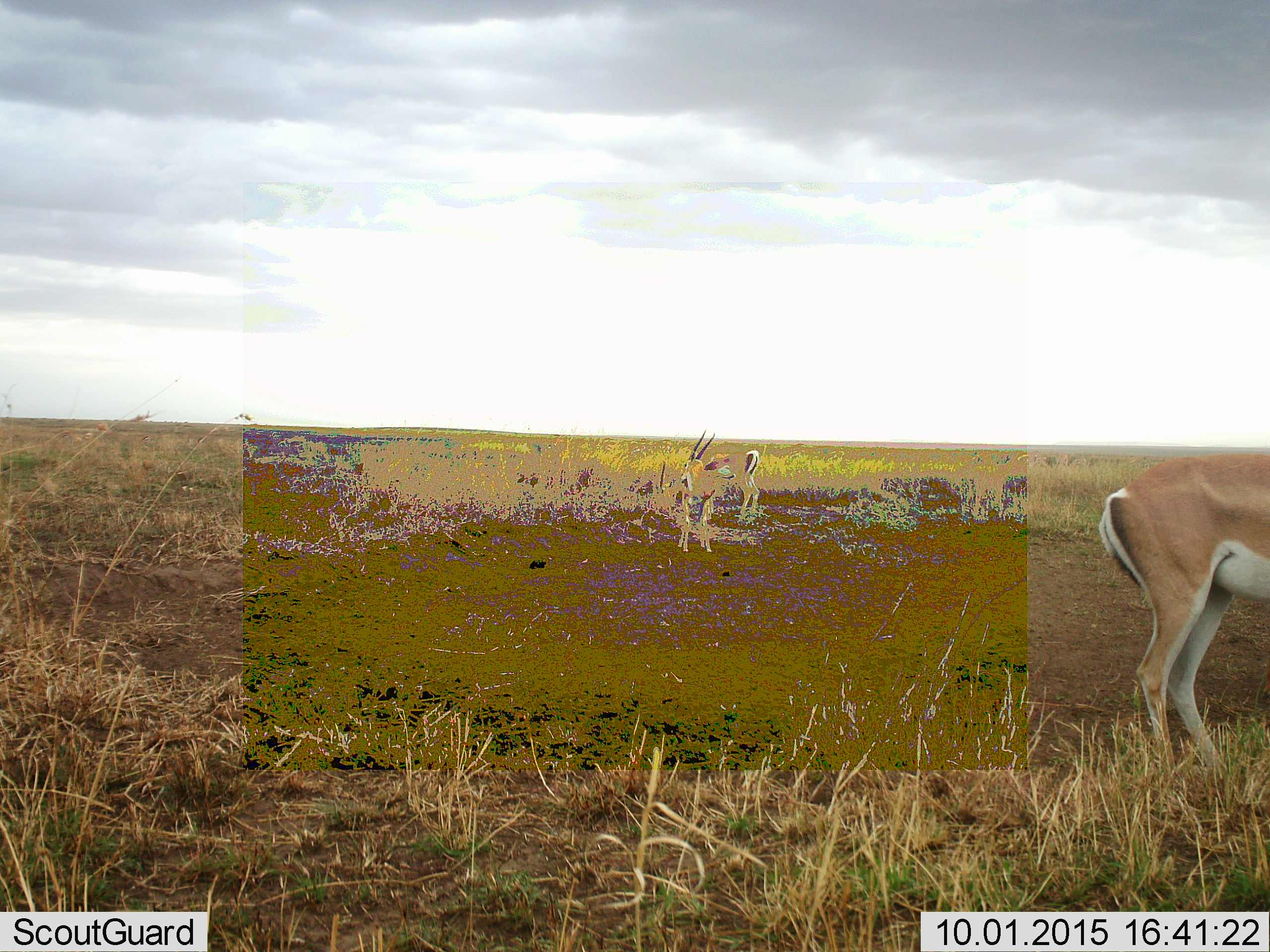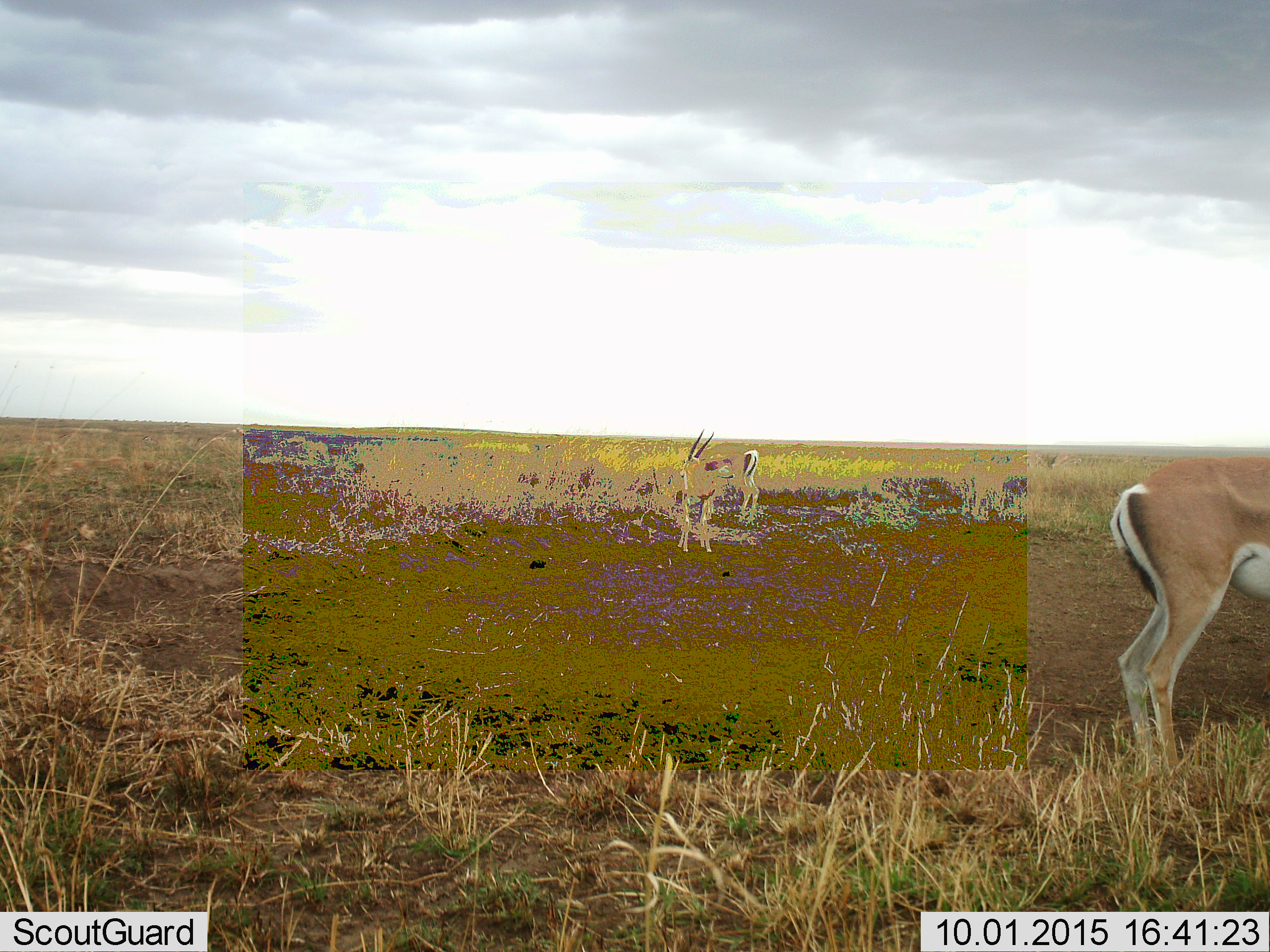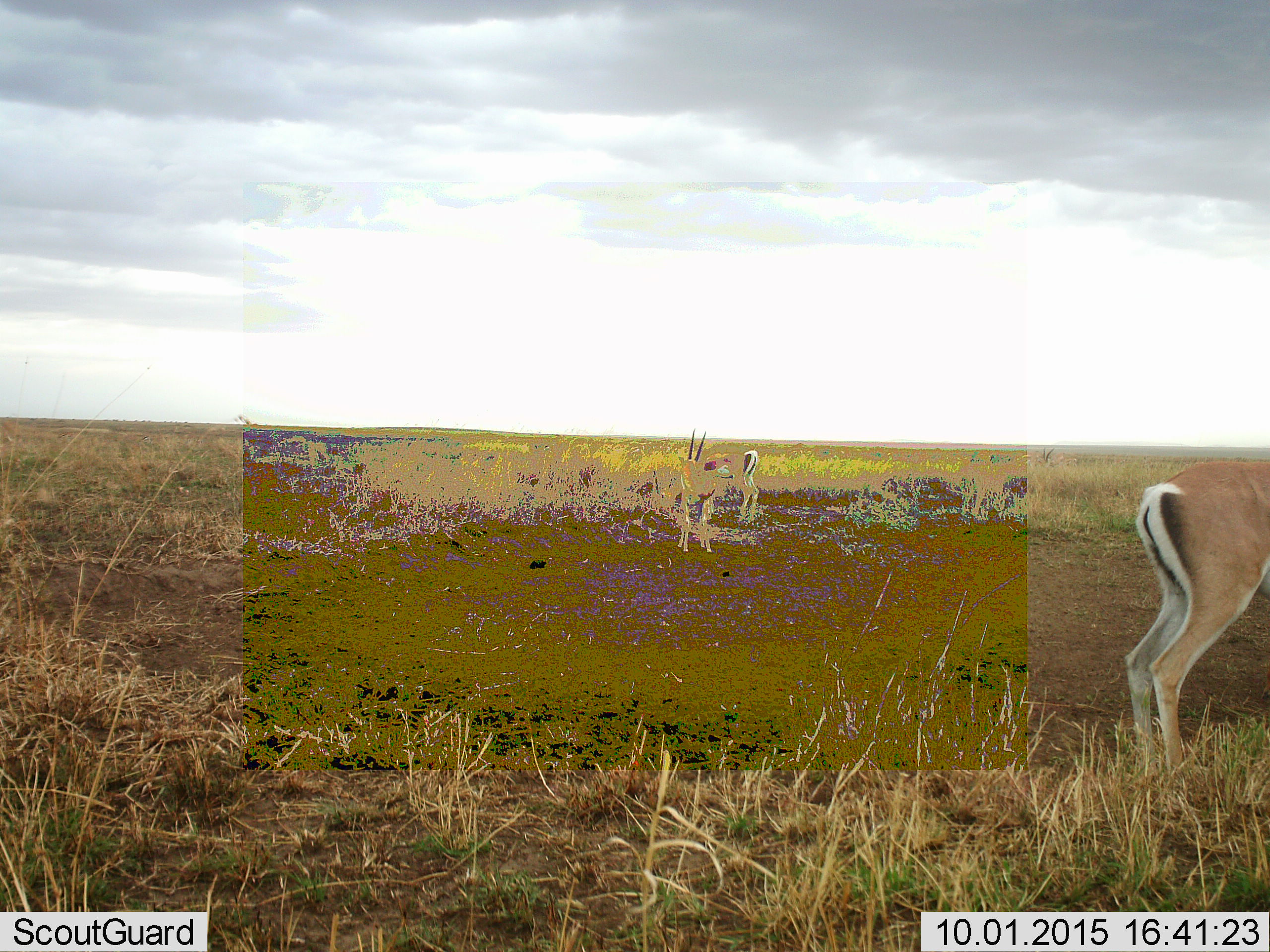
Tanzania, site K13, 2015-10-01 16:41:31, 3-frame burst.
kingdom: Animalia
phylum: Chordata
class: Mammalia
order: Artiodactyla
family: Bovidae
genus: Nanger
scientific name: Nanger granti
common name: grant's gazelle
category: gazellegrants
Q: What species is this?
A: Gazellegrants (grant's gazelle) (Nanger granti).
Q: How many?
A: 3.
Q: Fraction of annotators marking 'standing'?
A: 100%.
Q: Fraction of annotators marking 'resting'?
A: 0%.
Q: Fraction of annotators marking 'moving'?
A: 20%.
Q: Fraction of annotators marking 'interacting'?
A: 0%.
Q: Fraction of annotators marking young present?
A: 0%.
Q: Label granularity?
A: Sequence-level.